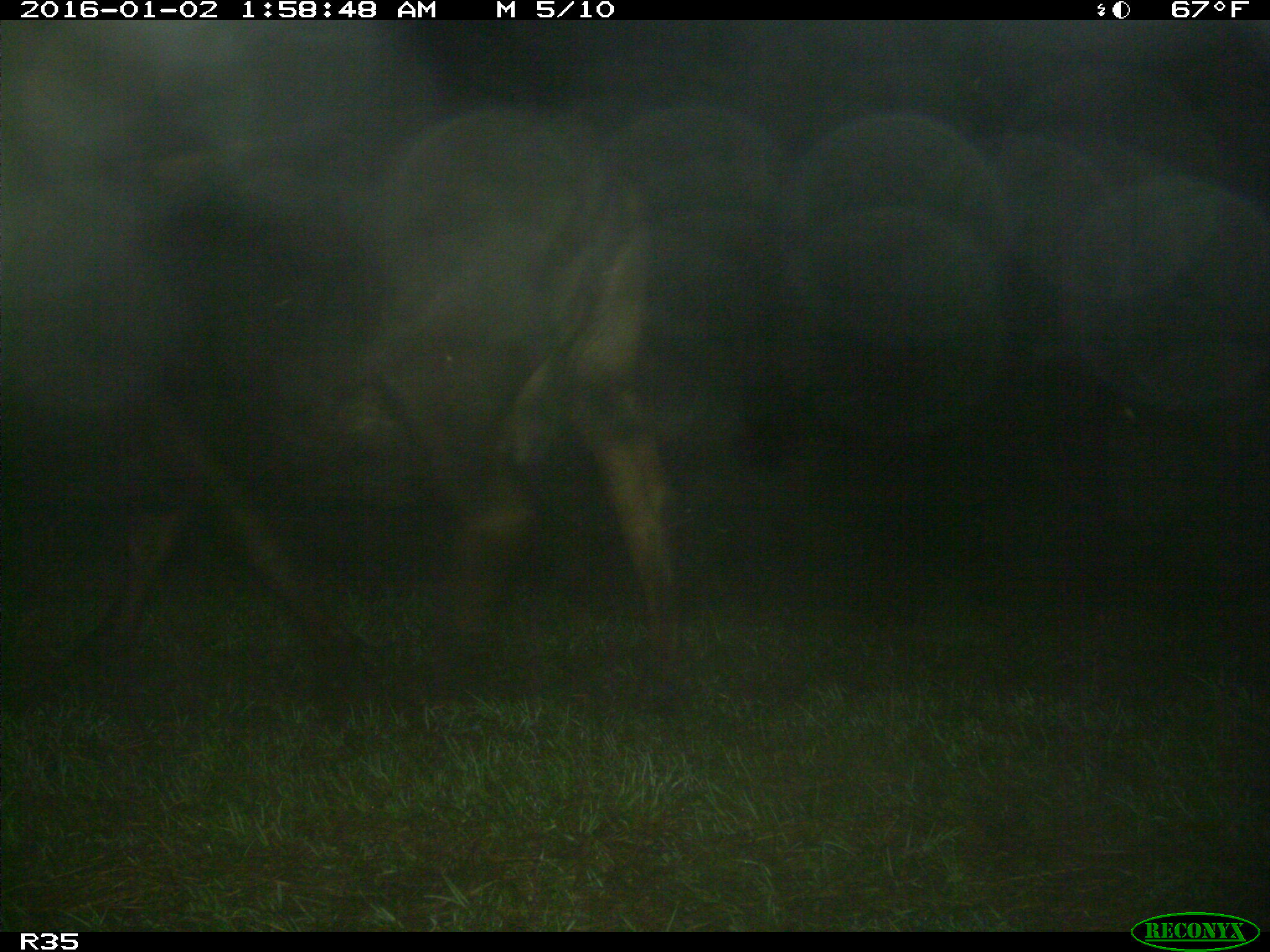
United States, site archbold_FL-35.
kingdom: Animalia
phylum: Chordata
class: Mammalia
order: Artiodactyla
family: Bovidae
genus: Bos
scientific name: Bos taurus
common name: domestic cow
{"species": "Bos taurus (domestic cow)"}